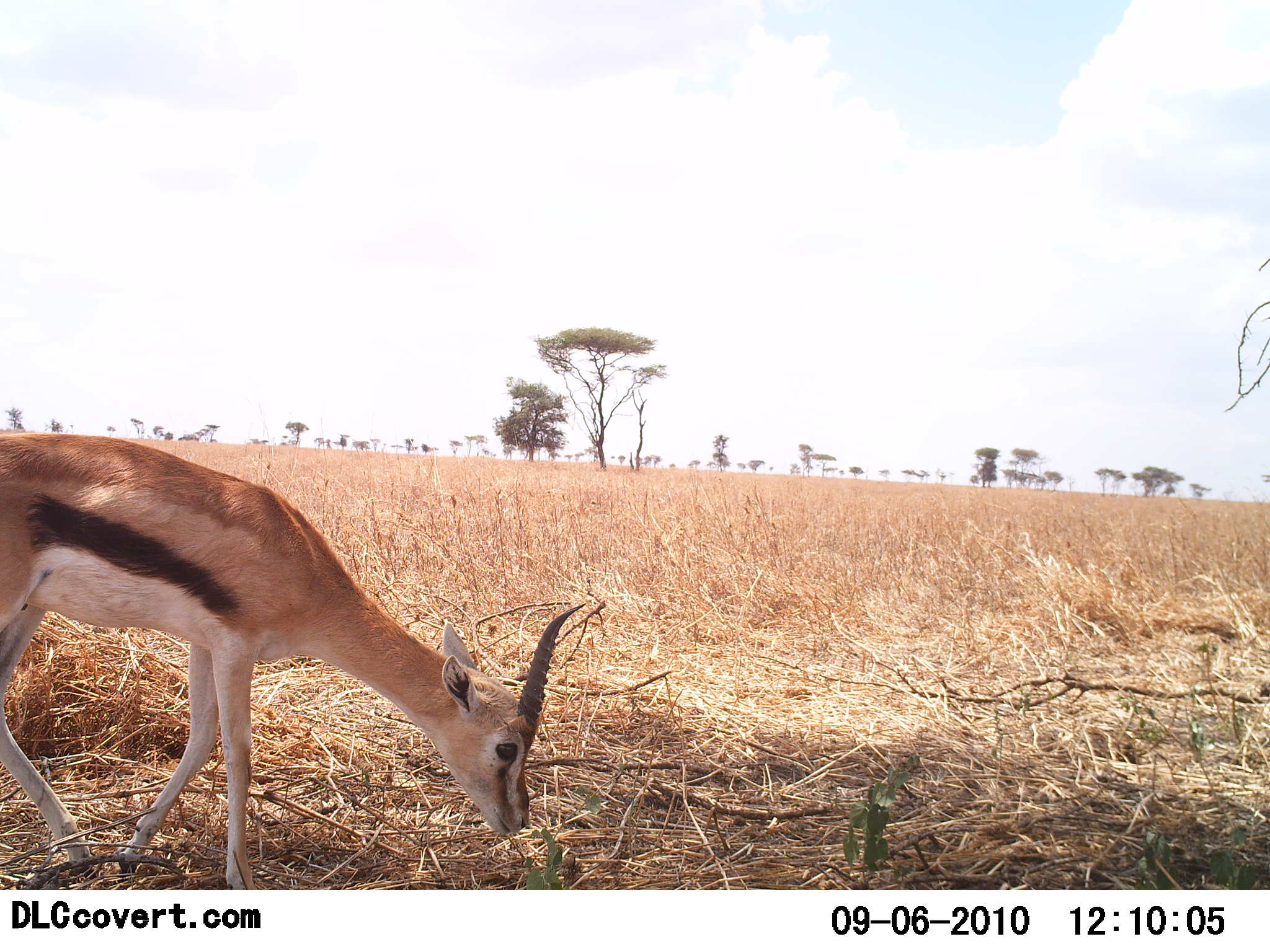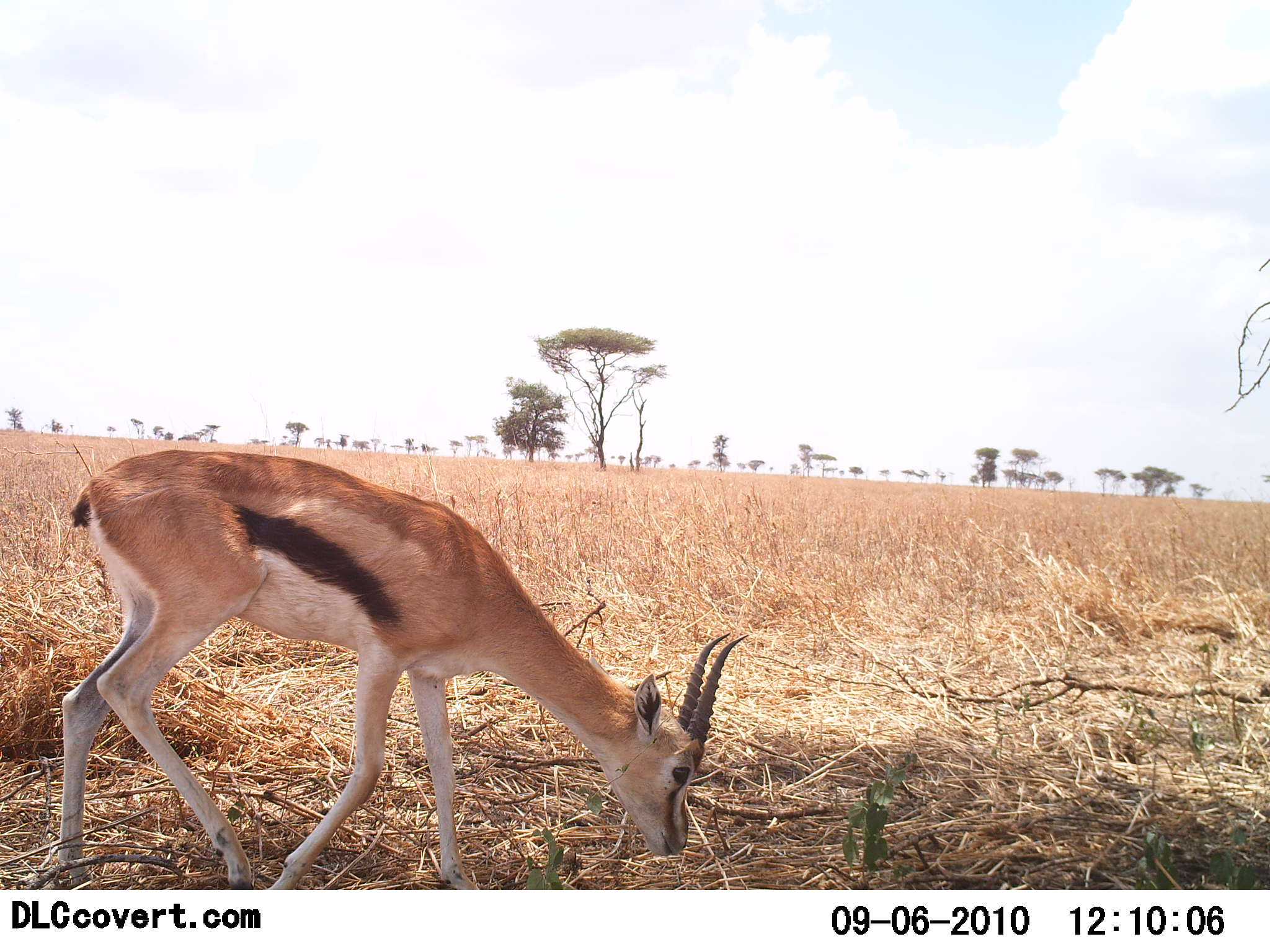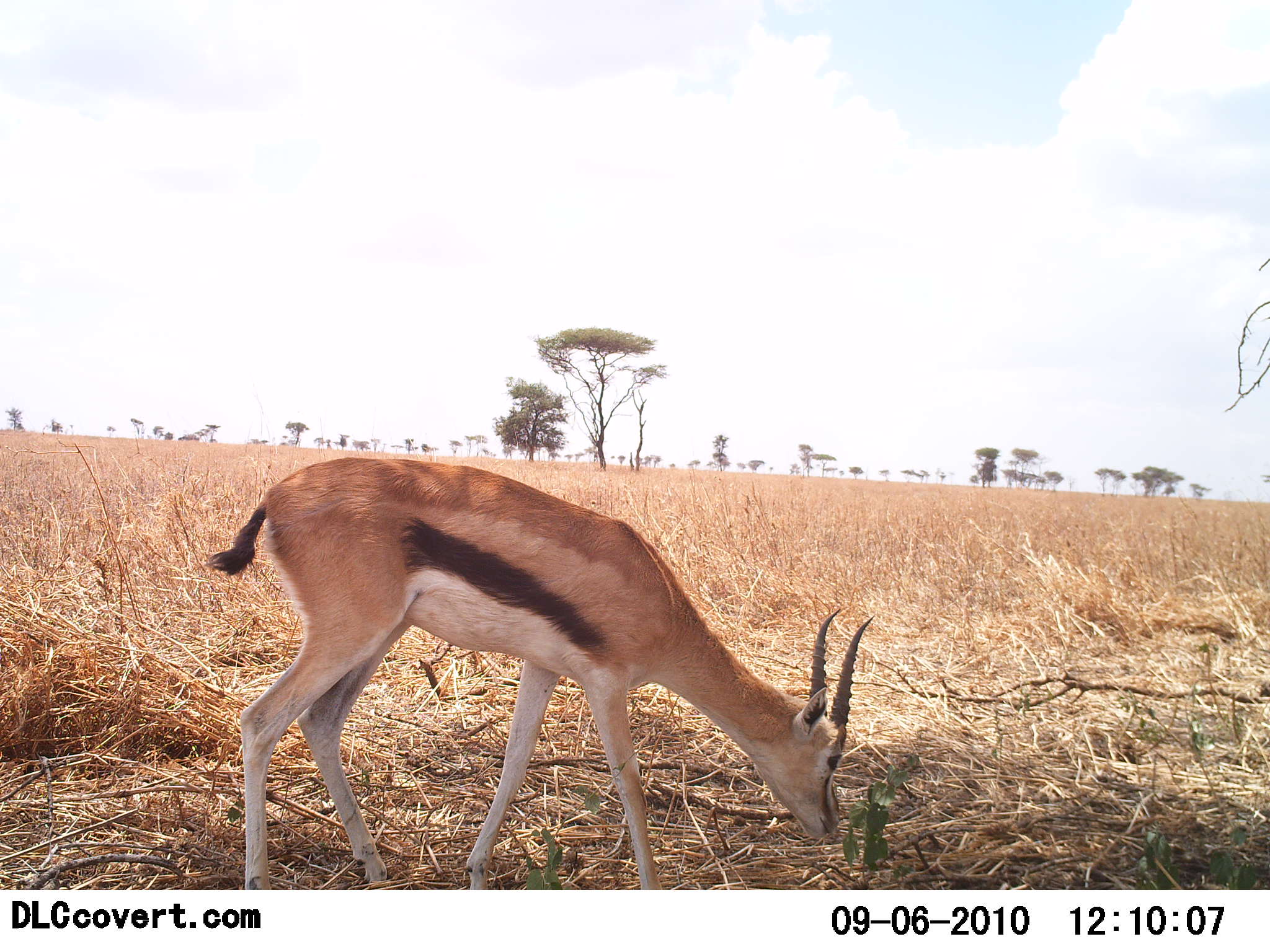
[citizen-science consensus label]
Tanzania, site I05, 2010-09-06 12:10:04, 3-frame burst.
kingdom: Animalia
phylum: Chordata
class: Mammalia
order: Artiodactyla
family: Bovidae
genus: Eudorcas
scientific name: Eudorcas thomsonii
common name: thomson's gazelle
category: gazellethomsons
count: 1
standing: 8%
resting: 0%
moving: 85%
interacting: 0%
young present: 0%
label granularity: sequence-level